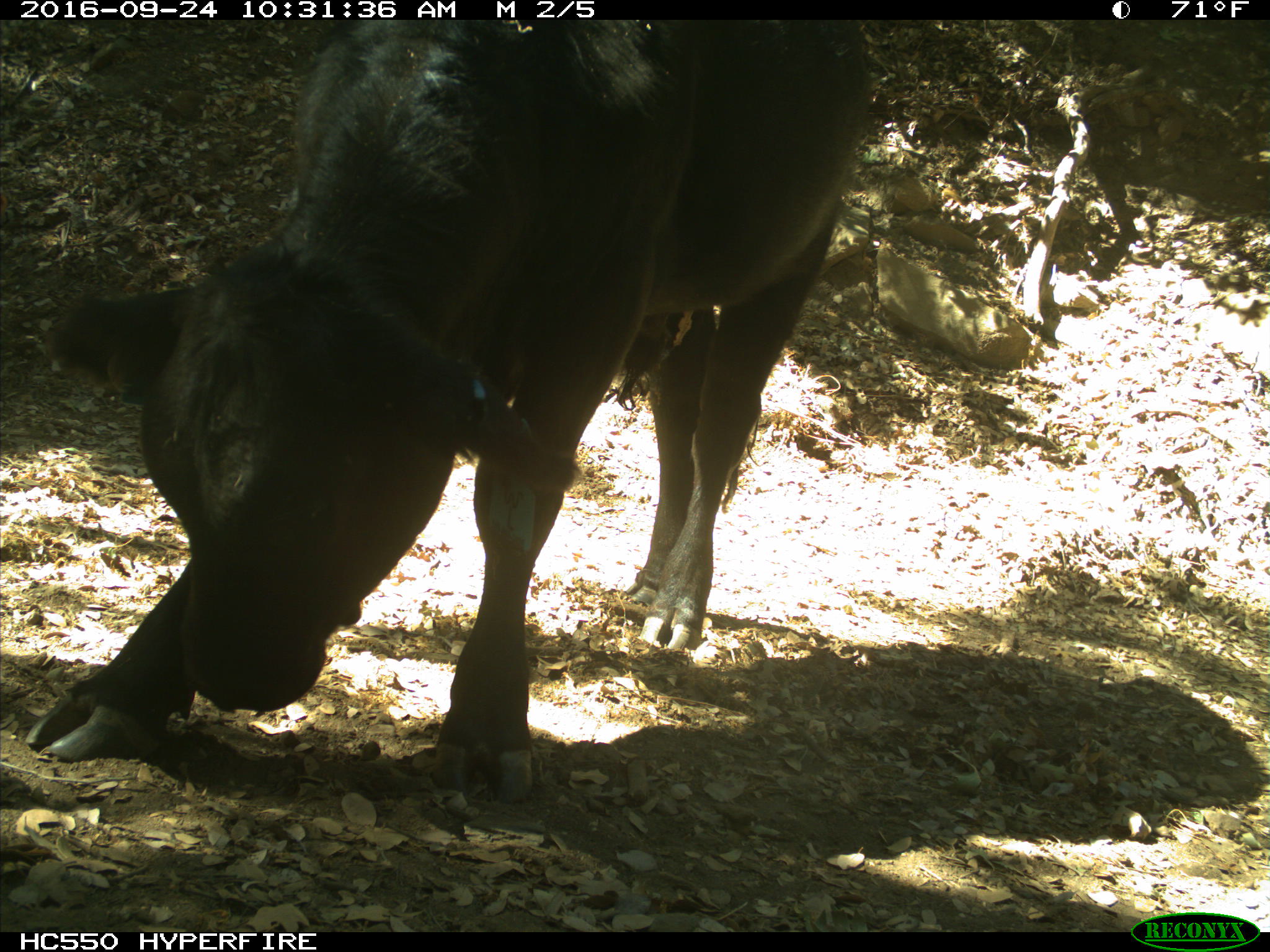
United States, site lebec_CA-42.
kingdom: Animalia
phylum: Chordata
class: Mammalia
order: Artiodactyla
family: Bovidae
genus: Bos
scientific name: Bos taurus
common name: domestic cow